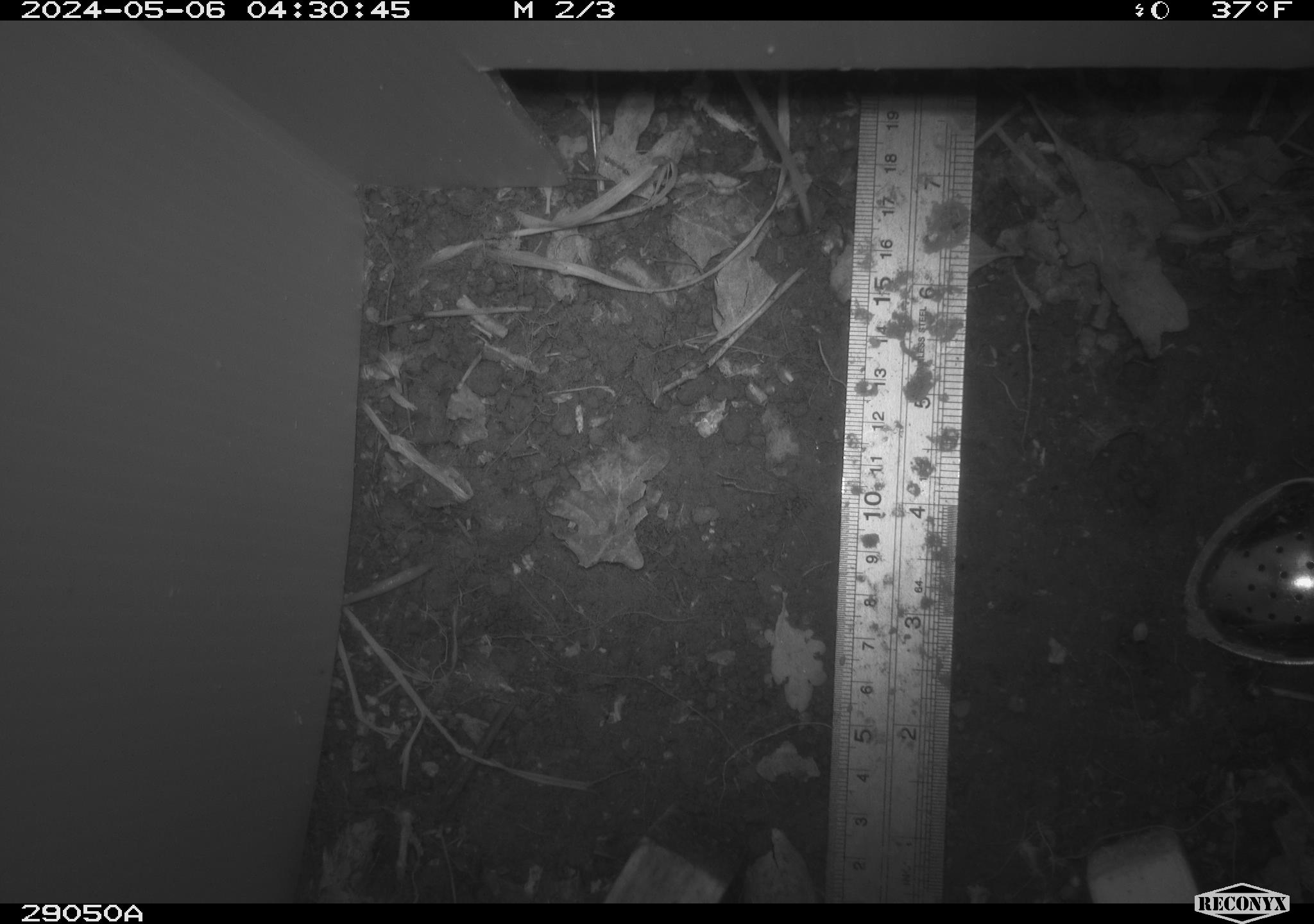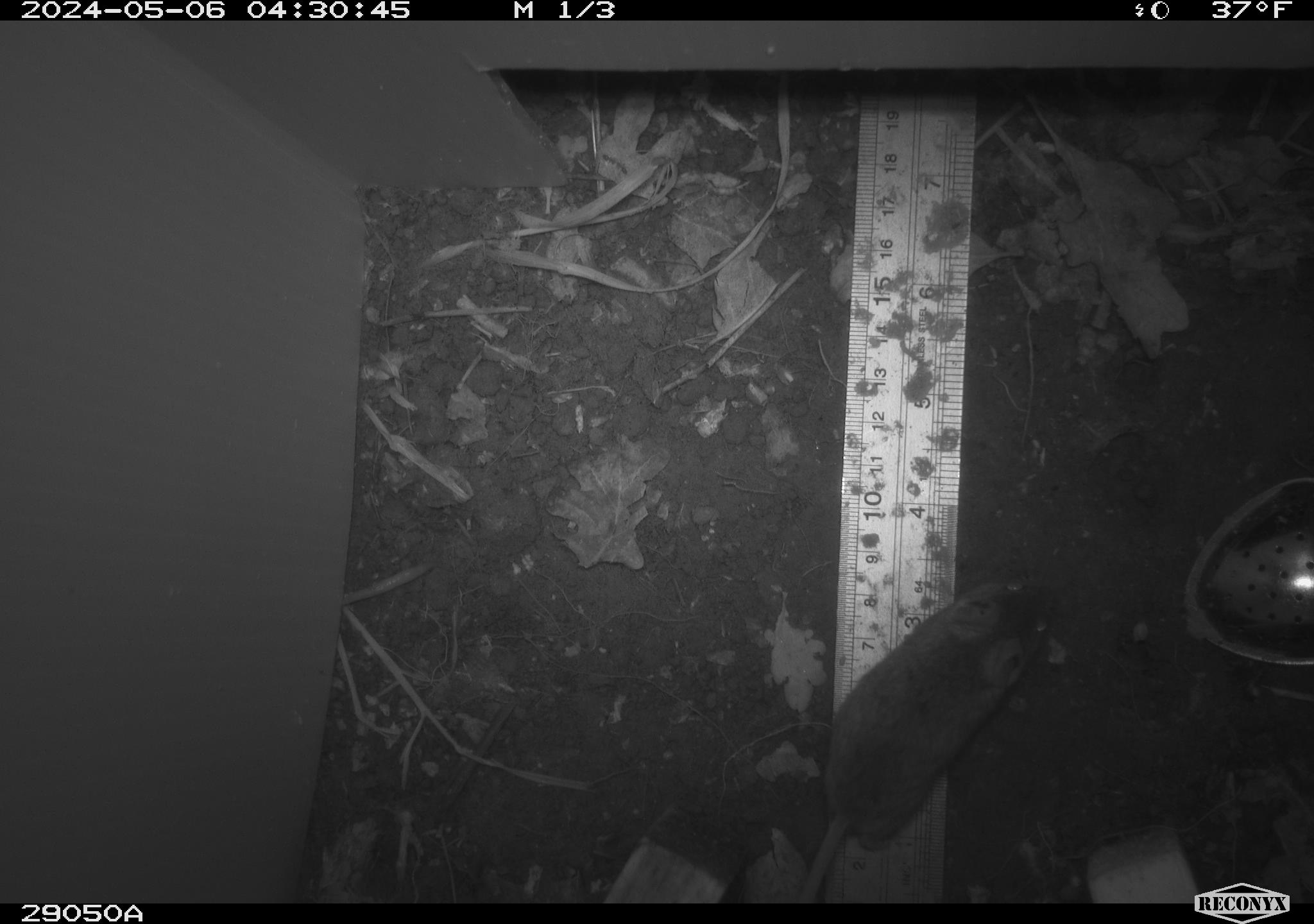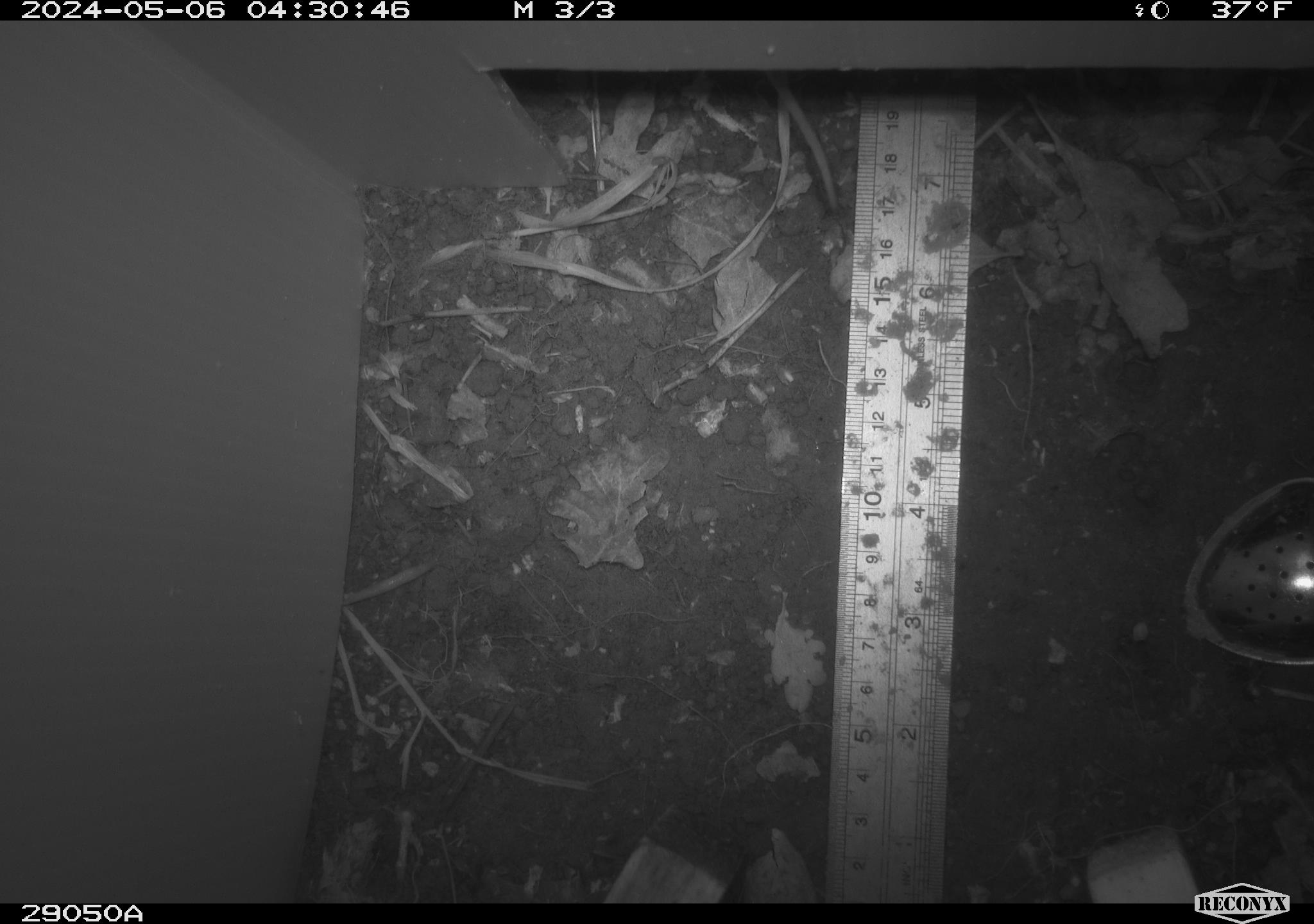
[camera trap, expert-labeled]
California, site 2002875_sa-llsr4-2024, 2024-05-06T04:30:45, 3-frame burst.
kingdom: Animalia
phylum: Chordata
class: Mammalia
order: Rodentia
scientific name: Rodentia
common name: mouse species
Mouse species (Rodentia).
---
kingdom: Animalia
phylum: Chordata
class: Mammalia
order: Rodentia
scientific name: Rodentia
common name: rodent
Rodent (Rodentia).